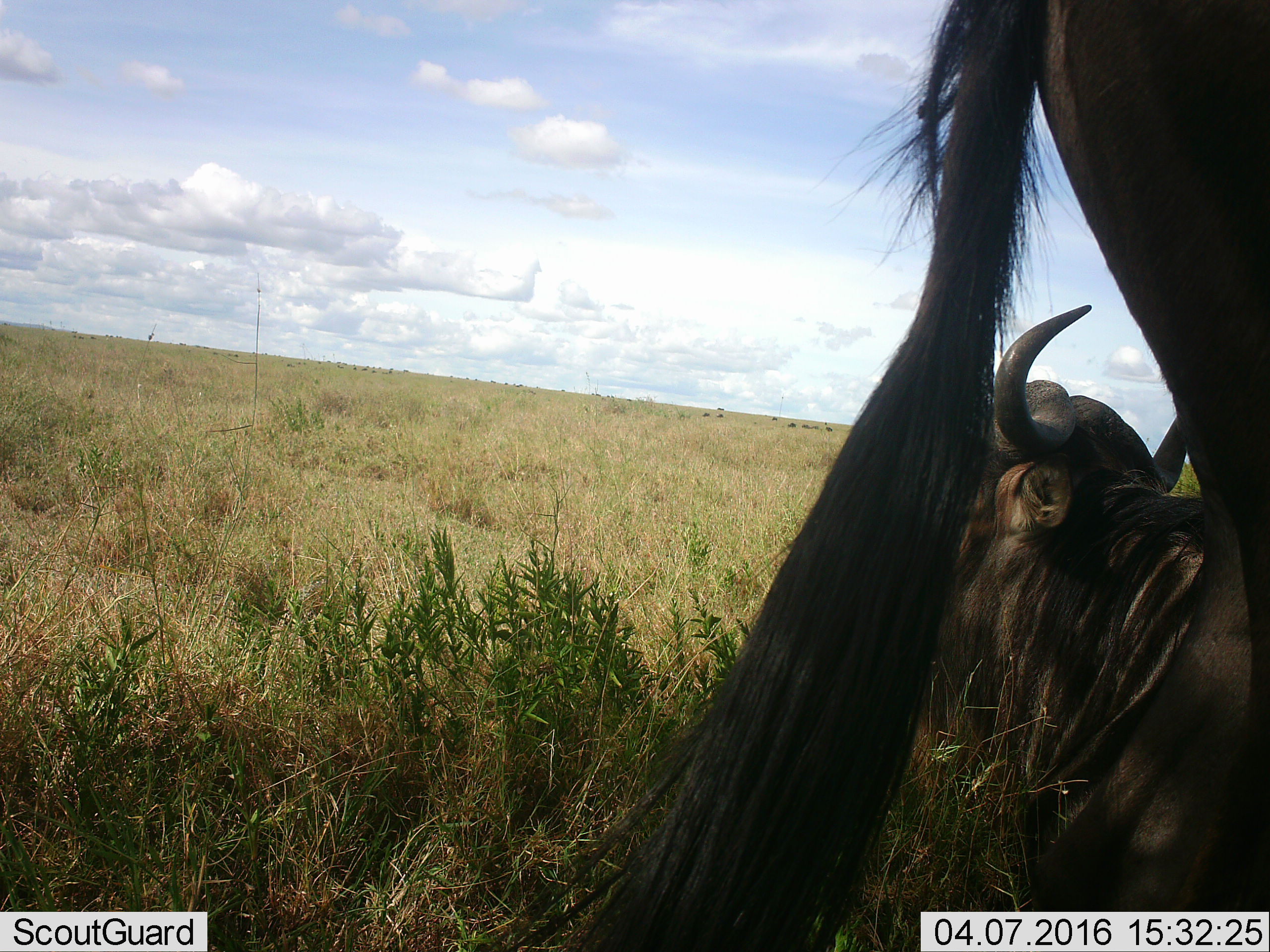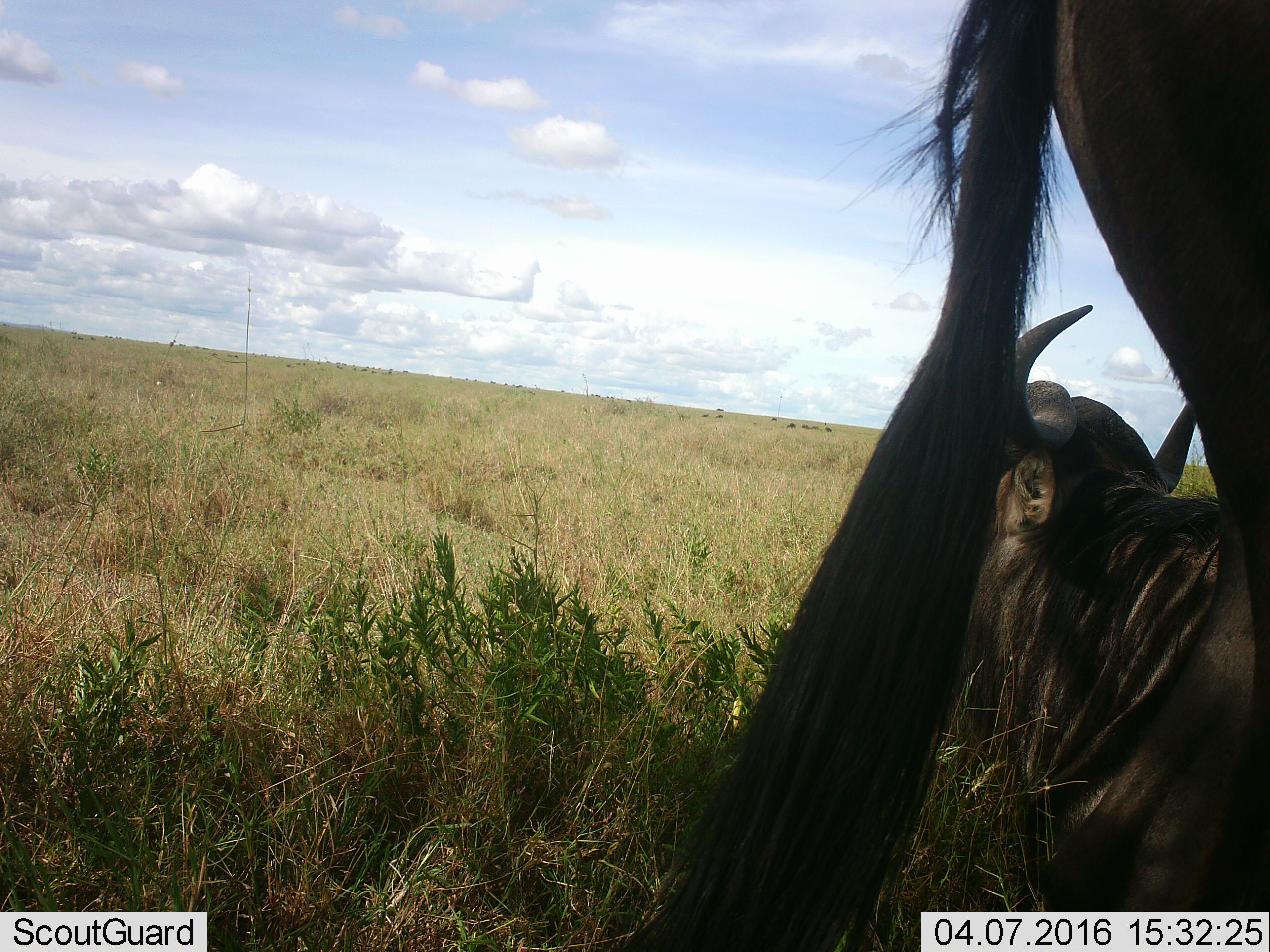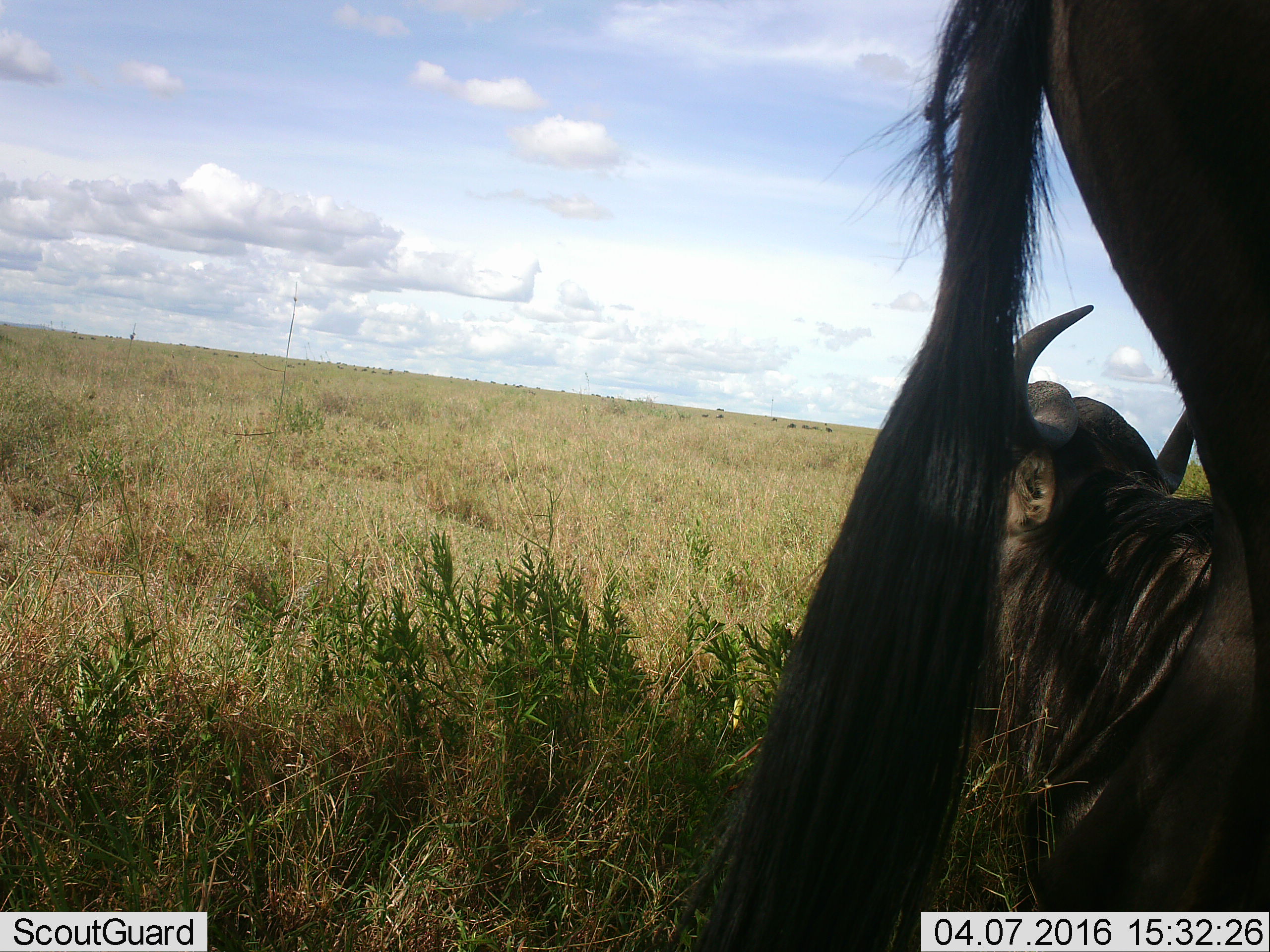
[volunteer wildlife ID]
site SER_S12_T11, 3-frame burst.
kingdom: Animalia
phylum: Chordata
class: Mammalia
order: Artiodactyla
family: Bovidae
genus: Syncerus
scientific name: Syncerus caffer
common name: african buffalo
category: buffalo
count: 2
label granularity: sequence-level